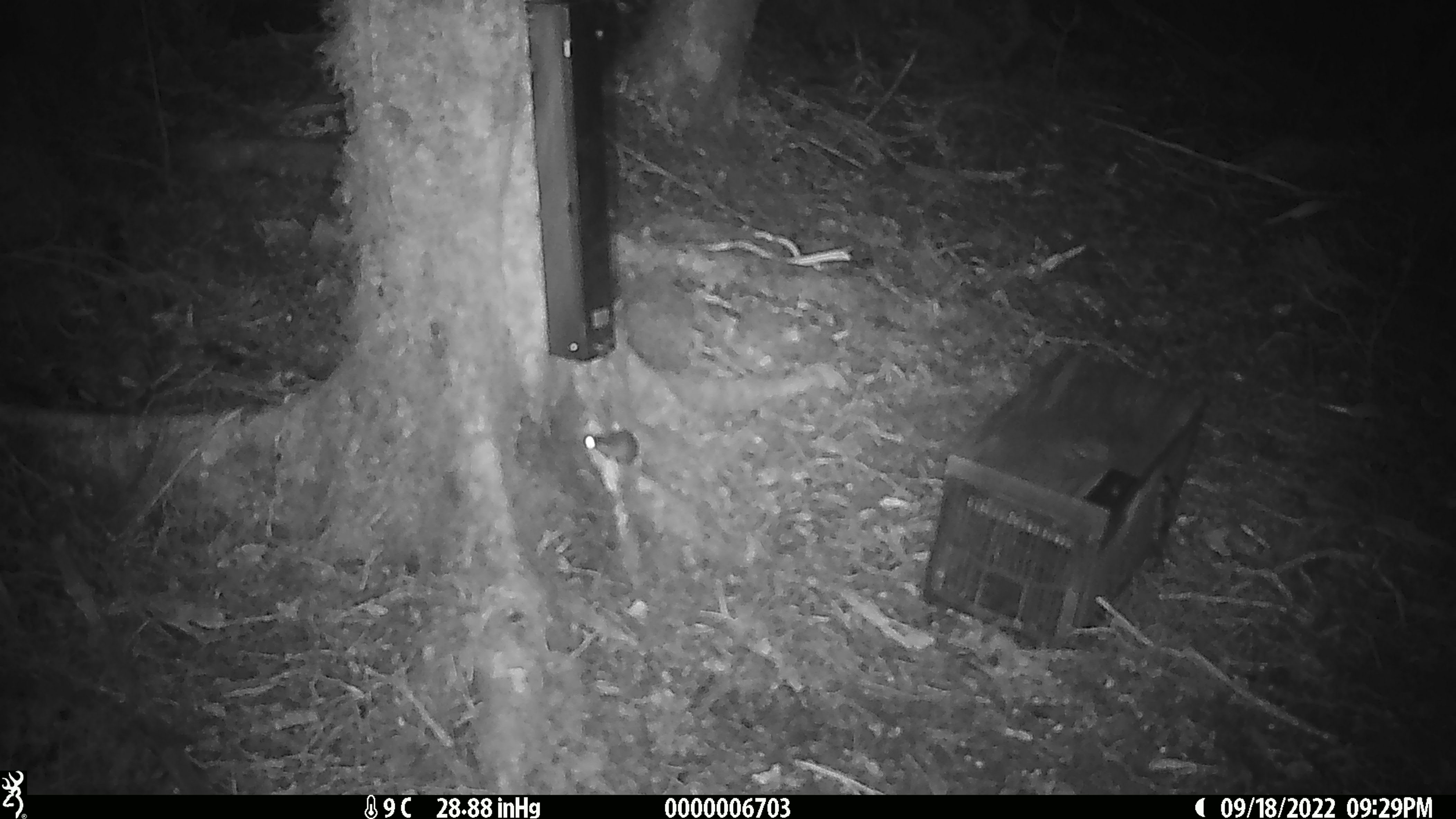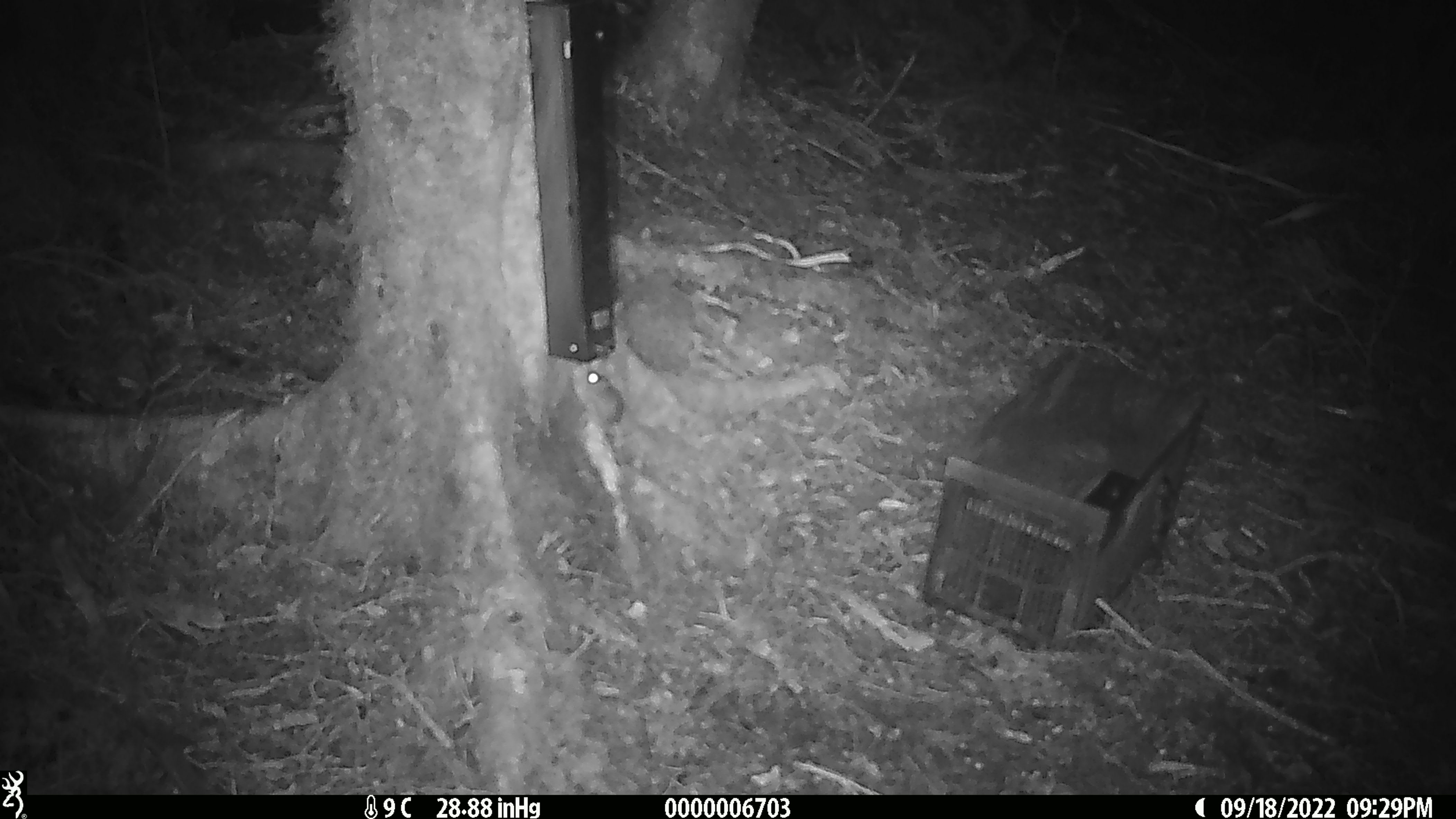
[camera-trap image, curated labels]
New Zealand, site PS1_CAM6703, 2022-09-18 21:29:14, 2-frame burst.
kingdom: Animalia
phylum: Chordata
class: Mammalia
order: Rodentia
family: Muridae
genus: Mus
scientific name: Mus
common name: mouse